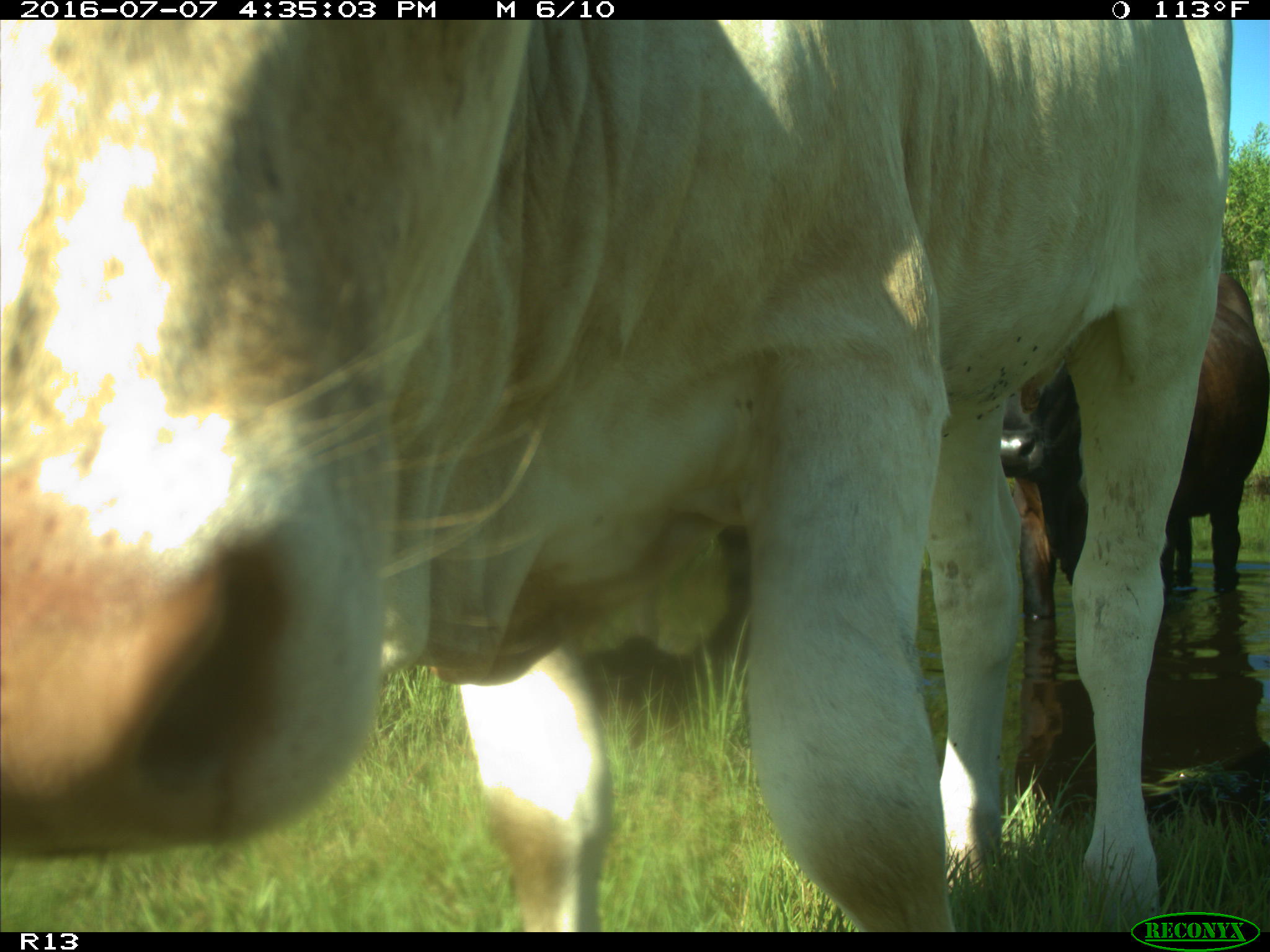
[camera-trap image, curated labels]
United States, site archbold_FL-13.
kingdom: Animalia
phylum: Chordata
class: Mammalia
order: Artiodactyla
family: Bovidae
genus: Bos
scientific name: Bos taurus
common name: domestic cow